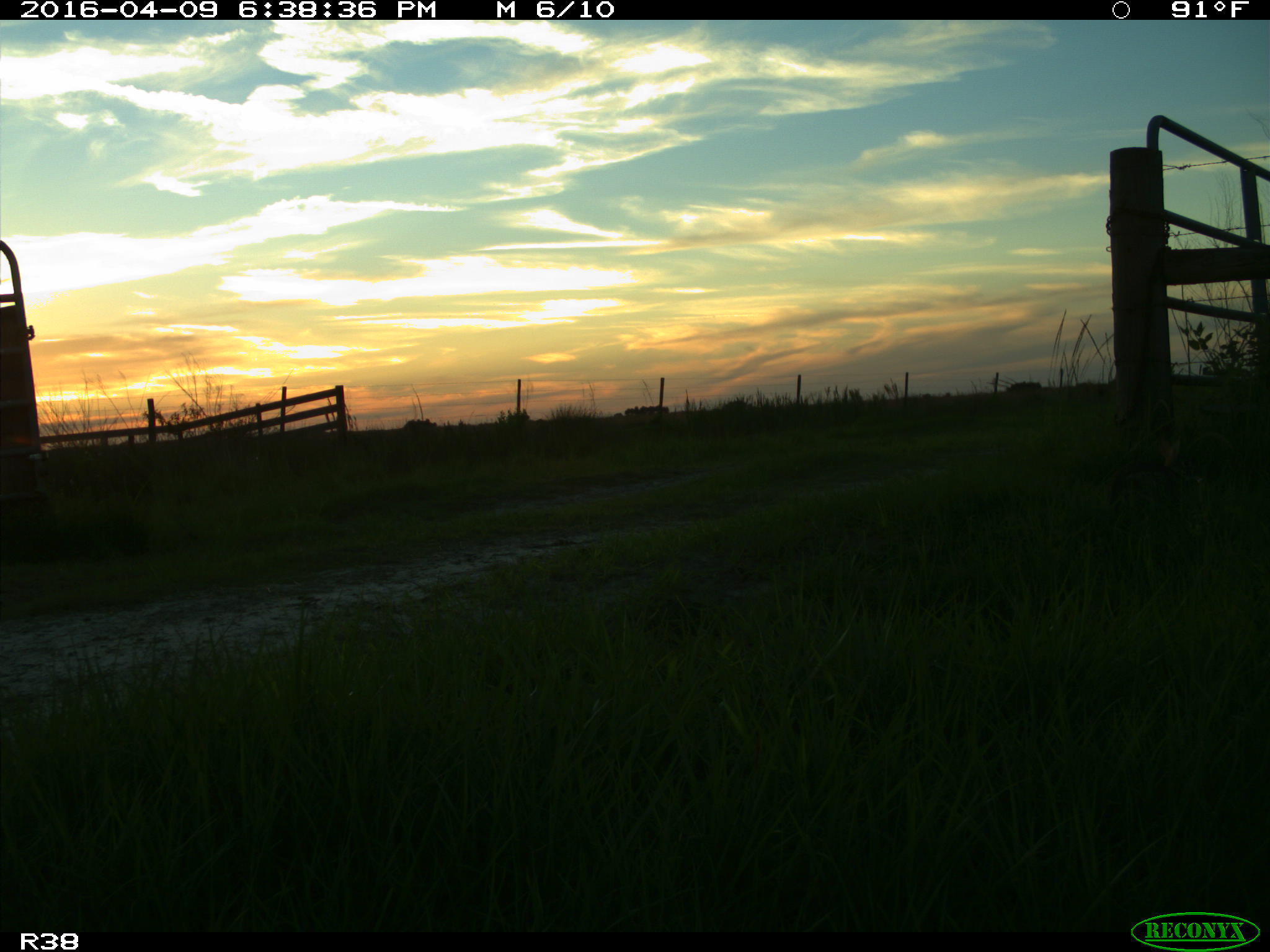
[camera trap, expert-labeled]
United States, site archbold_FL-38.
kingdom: Animalia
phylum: Chordata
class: Mammalia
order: Lagomorpha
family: Leporidae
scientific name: Leporidae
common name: rabbits and hares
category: unidentified rabbit